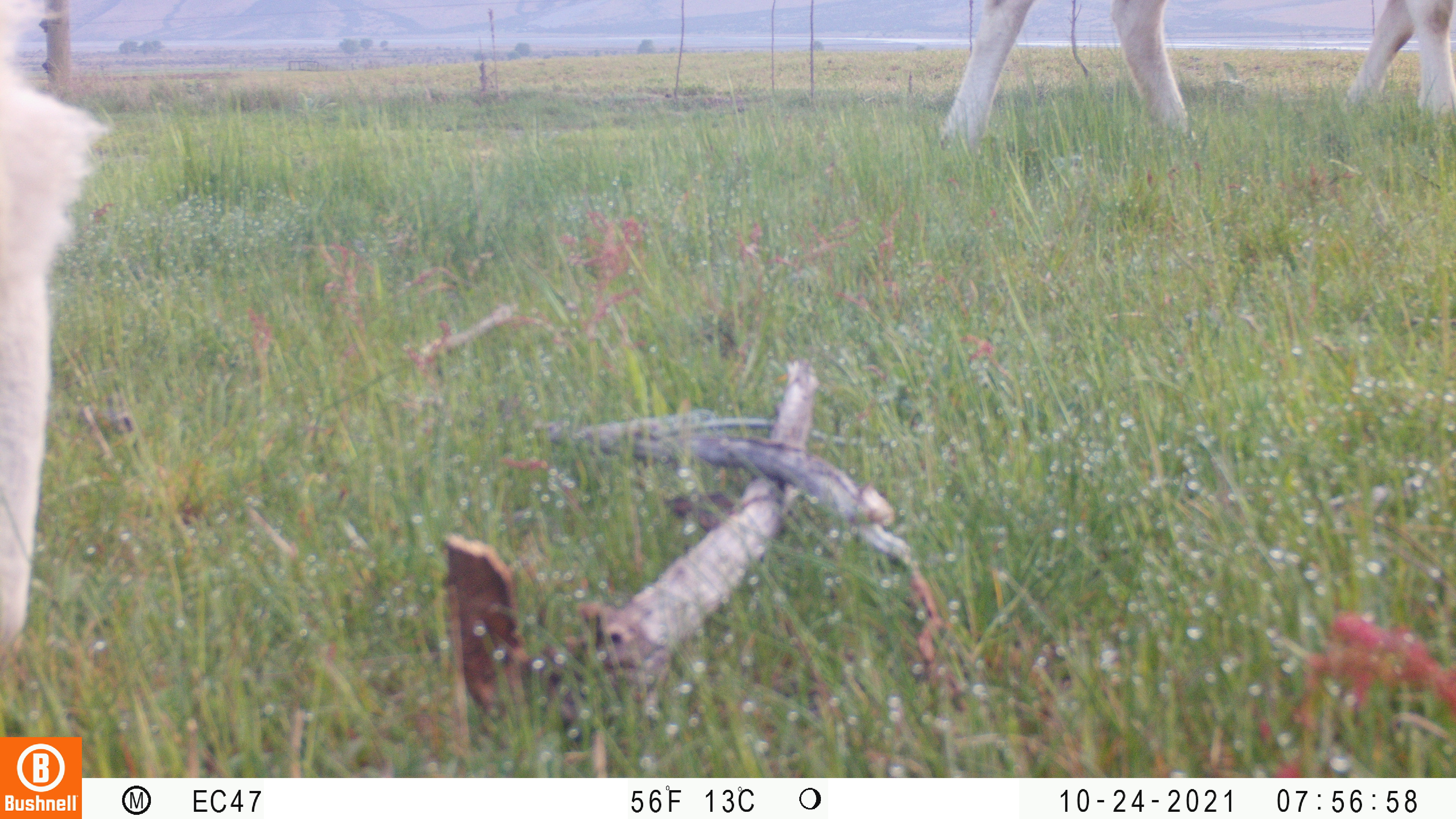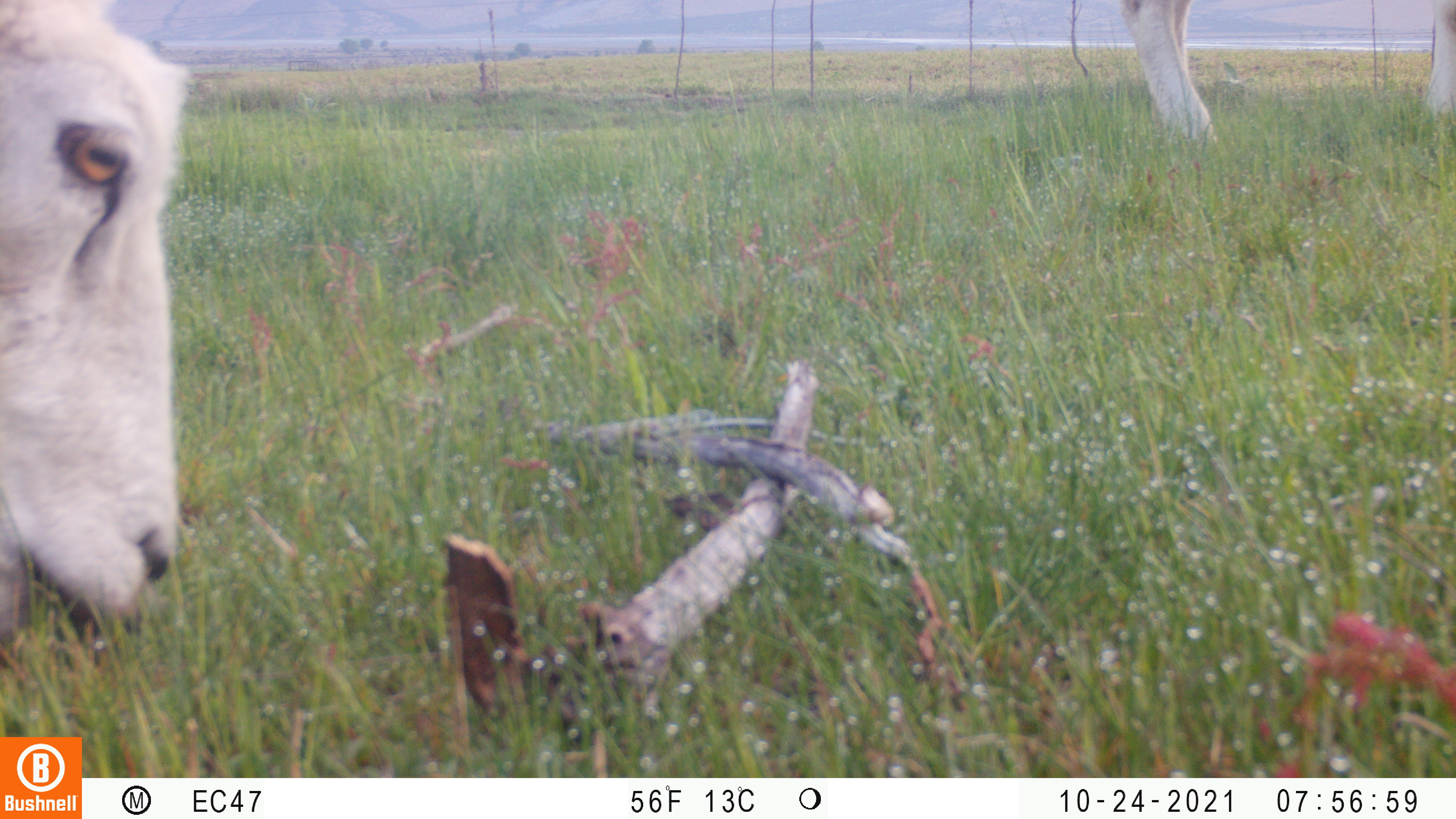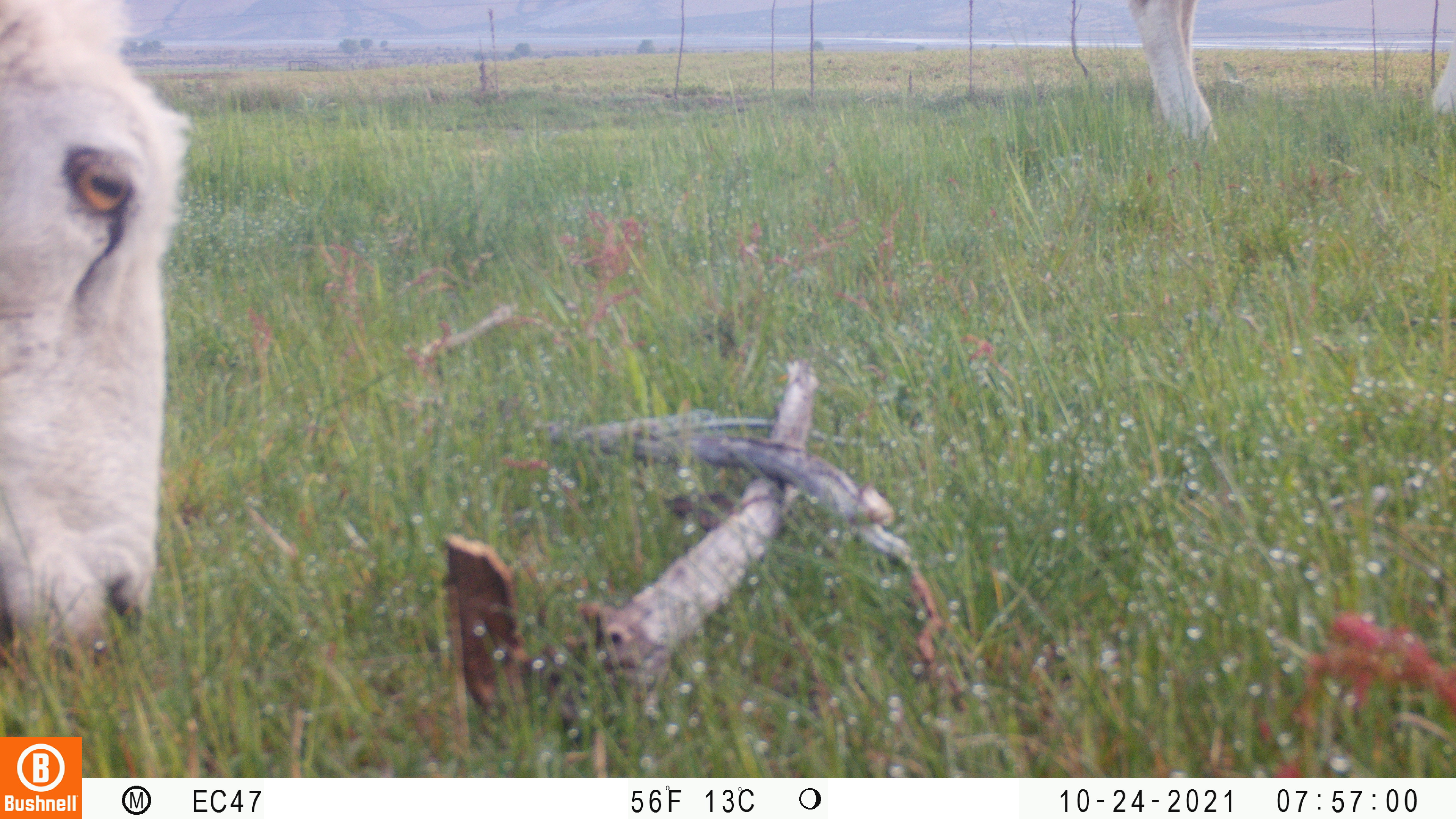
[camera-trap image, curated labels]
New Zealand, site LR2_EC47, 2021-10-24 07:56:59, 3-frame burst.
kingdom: Animalia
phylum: Chordata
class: Mammalia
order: Artiodactyla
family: Bovidae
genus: Bos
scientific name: Bos taurus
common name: domestic cow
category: cow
Cow (domestic cow) (Bos taurus).